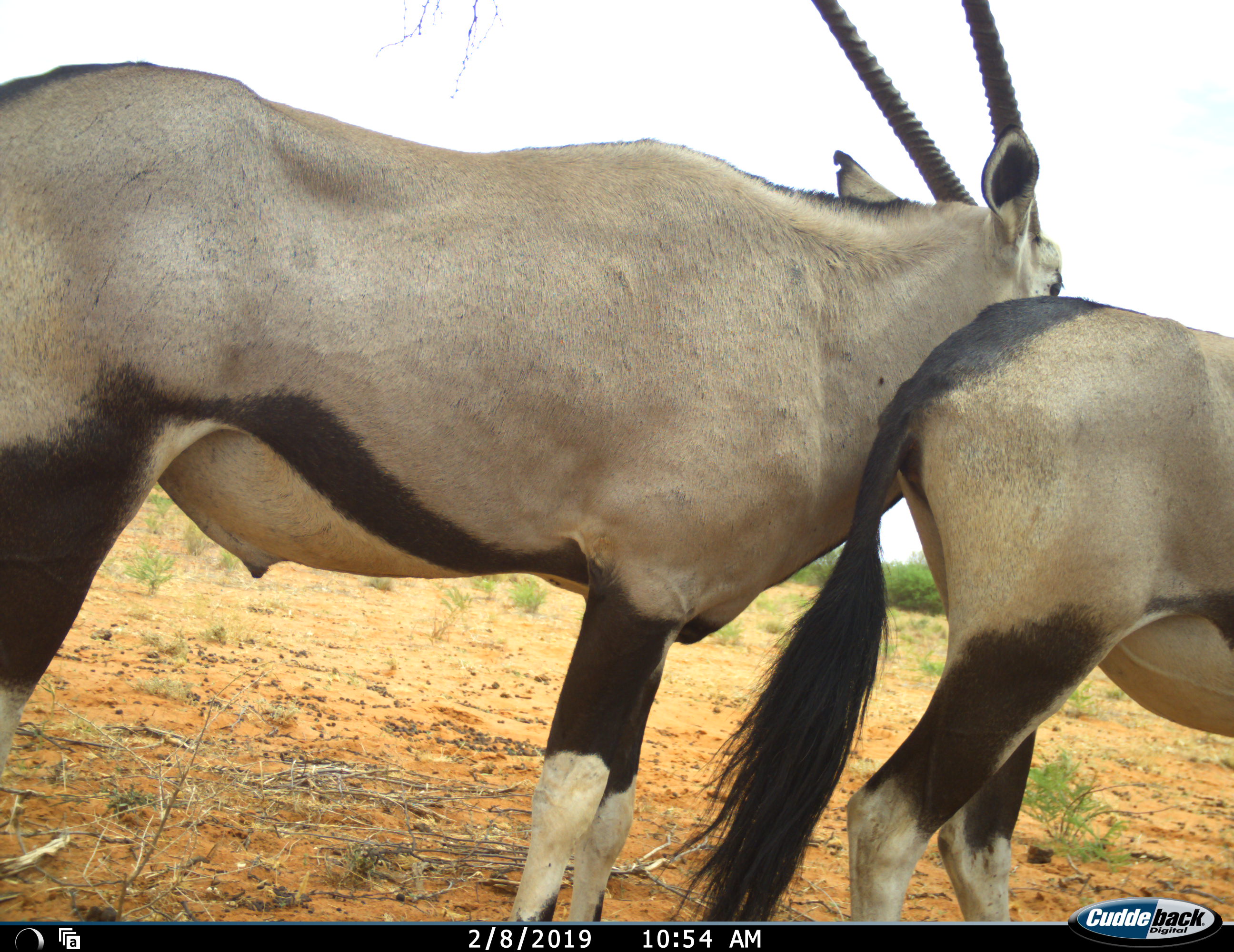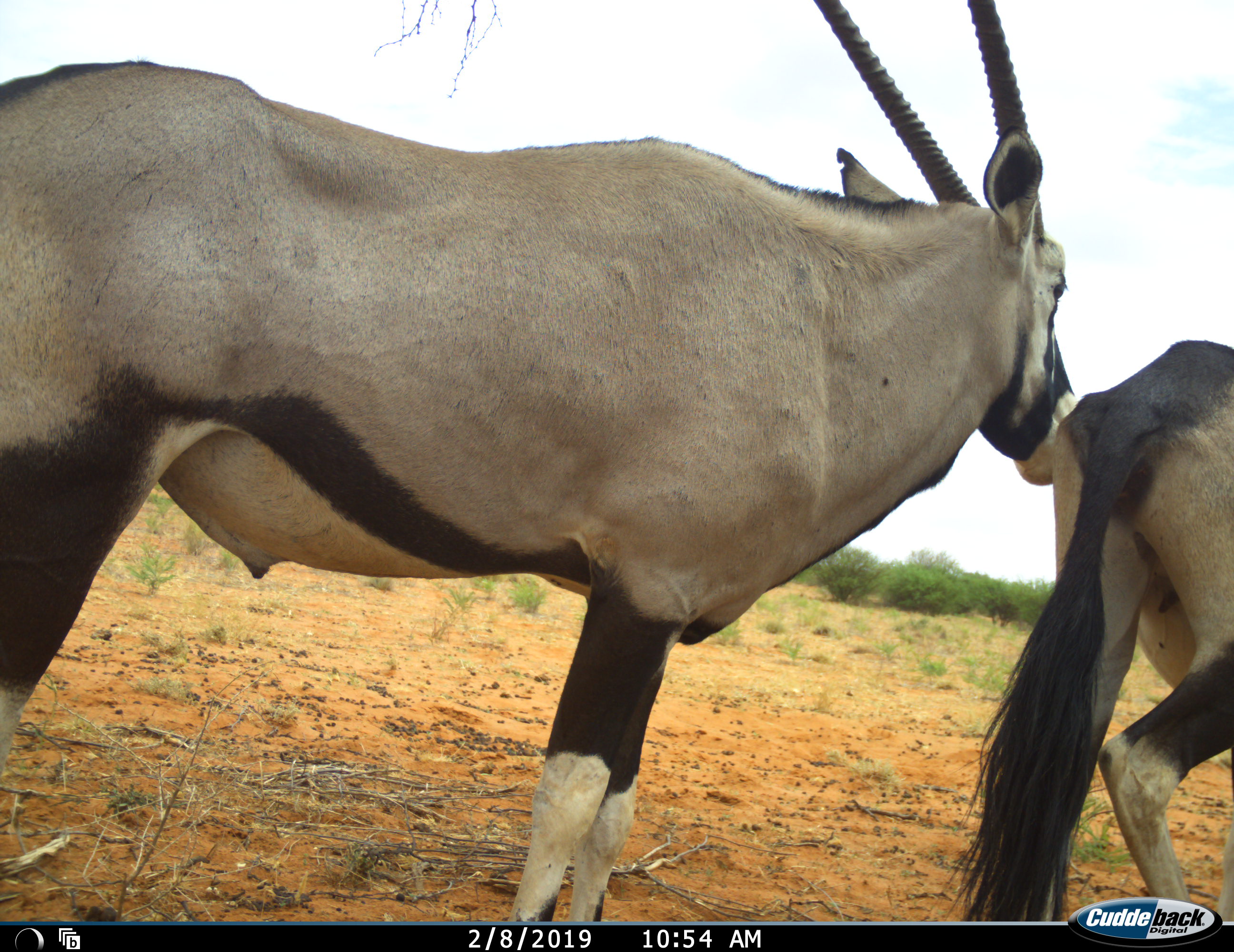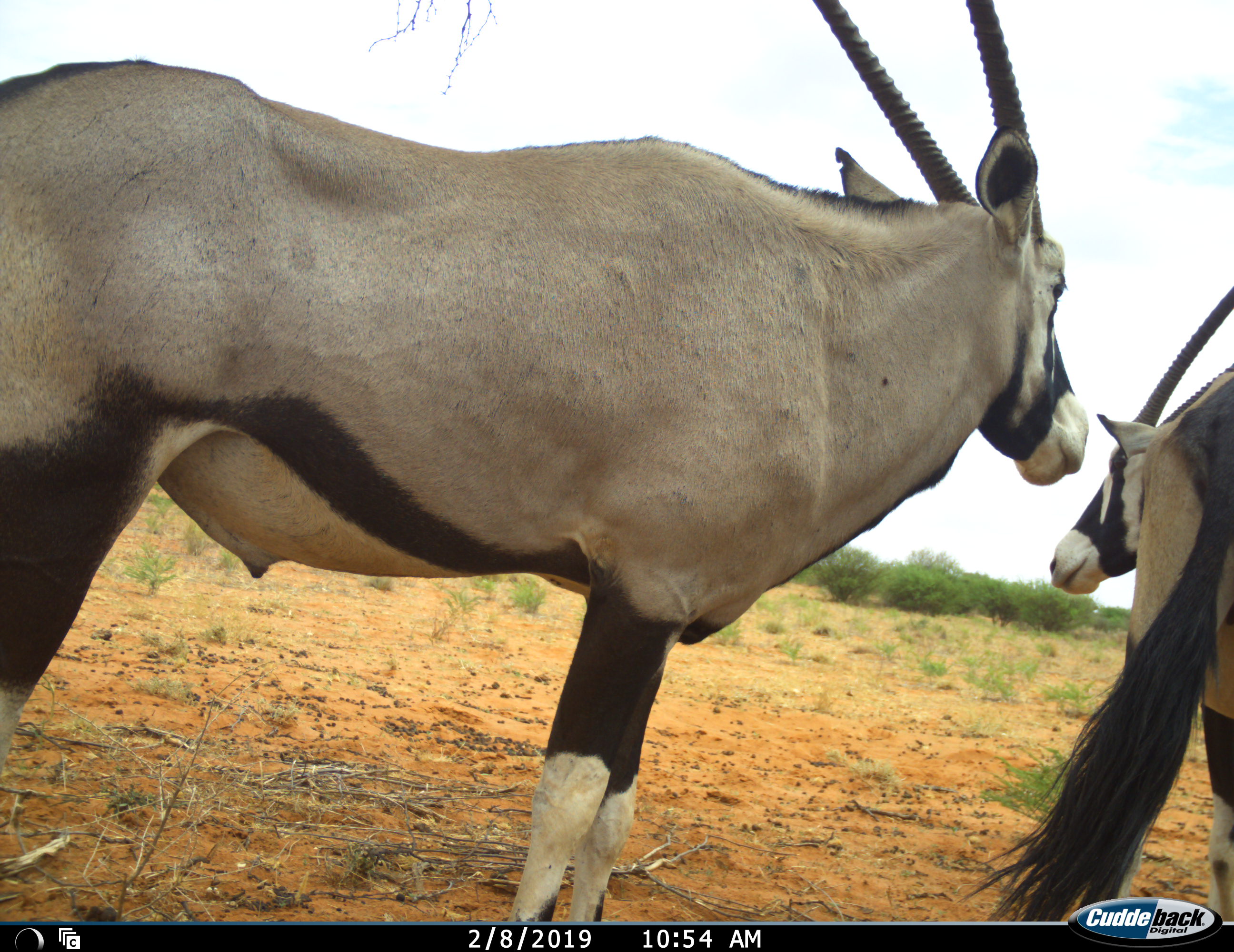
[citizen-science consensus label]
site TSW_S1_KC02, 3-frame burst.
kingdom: Animalia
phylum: Chordata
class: Mammalia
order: Artiodactyla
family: Bovidae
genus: Oryx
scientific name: Oryx gazella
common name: gemsbok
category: oryx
Oryx (gemsbok) (Oryx gazella), count 2. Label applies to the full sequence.